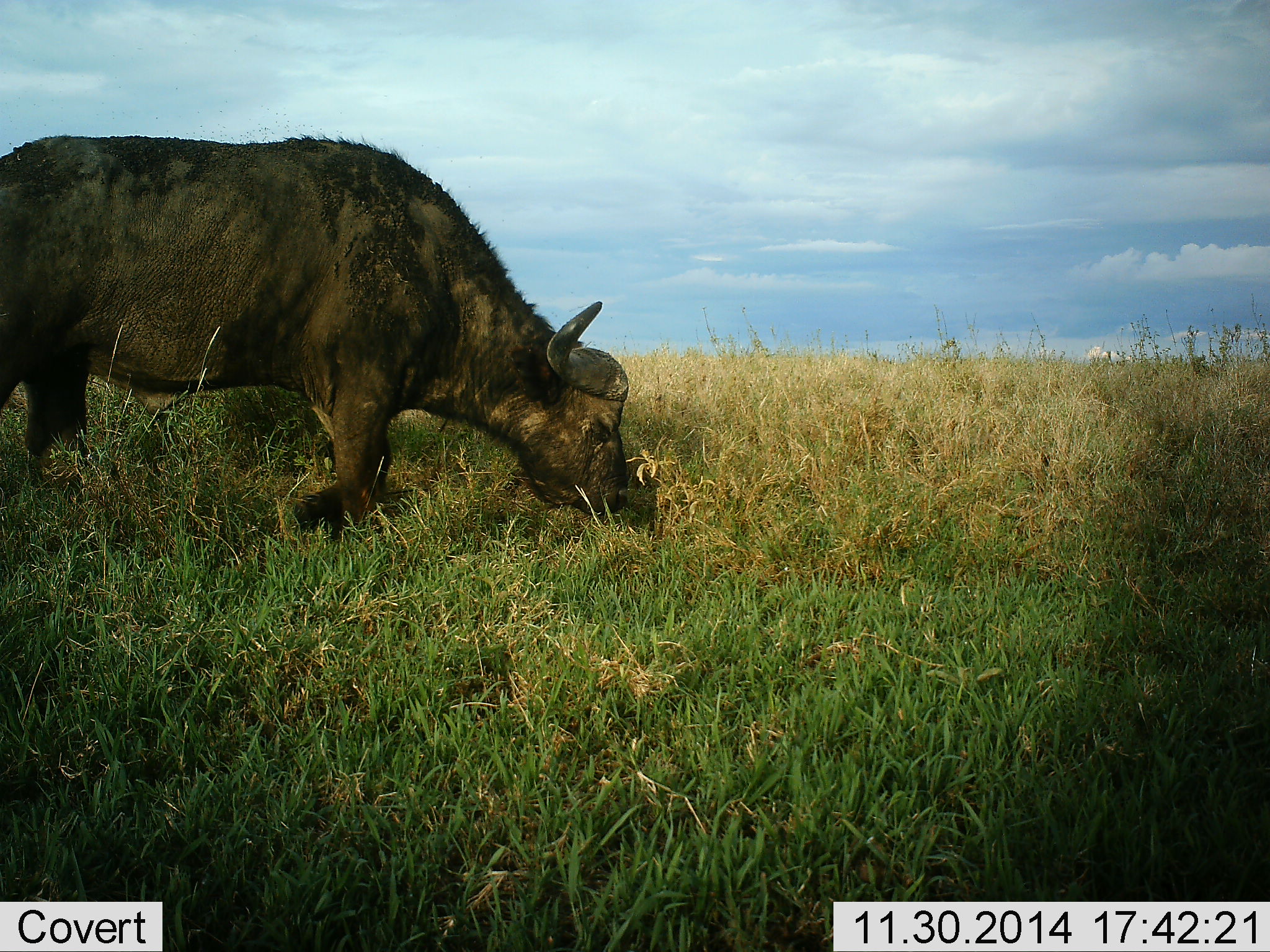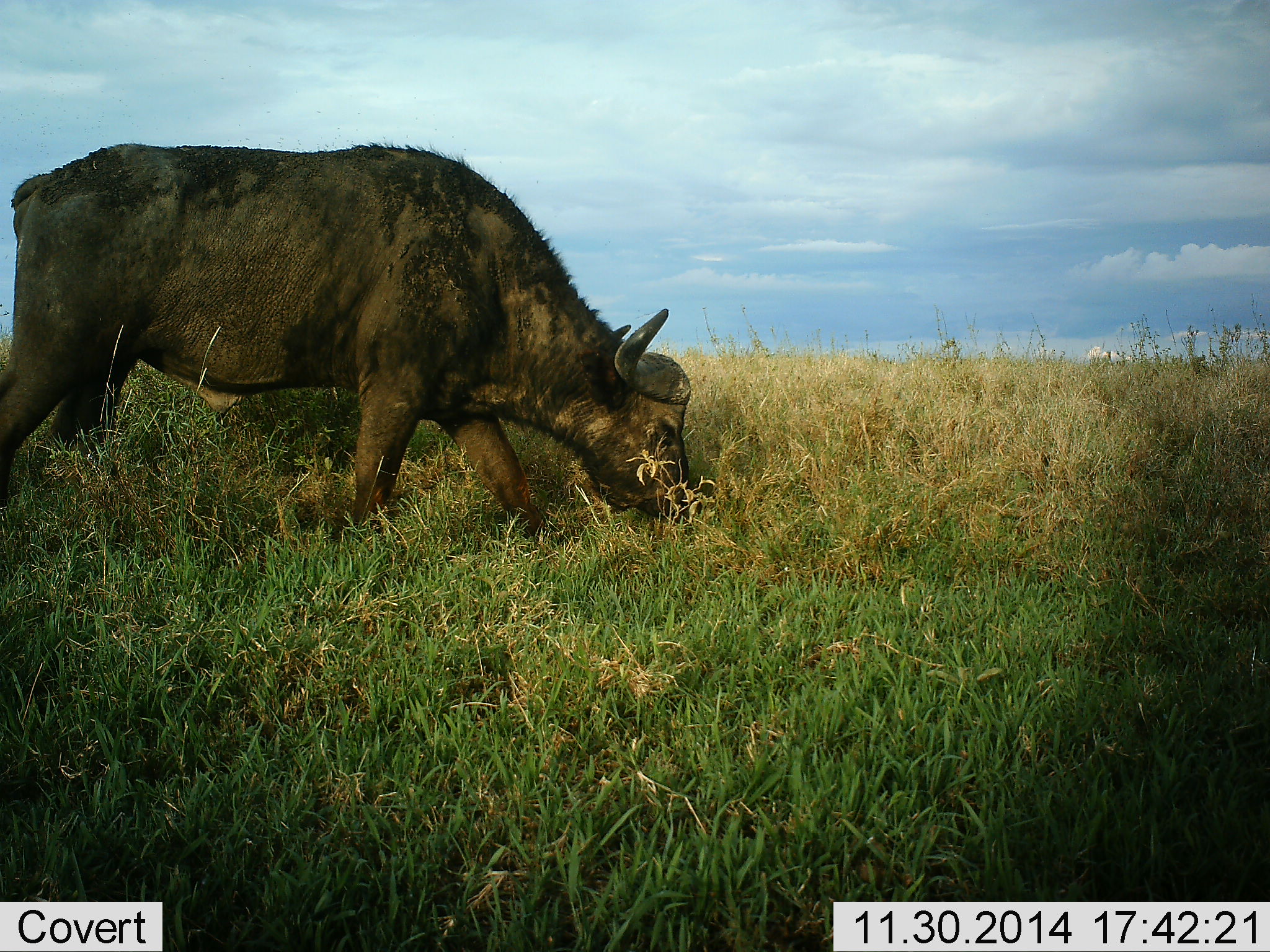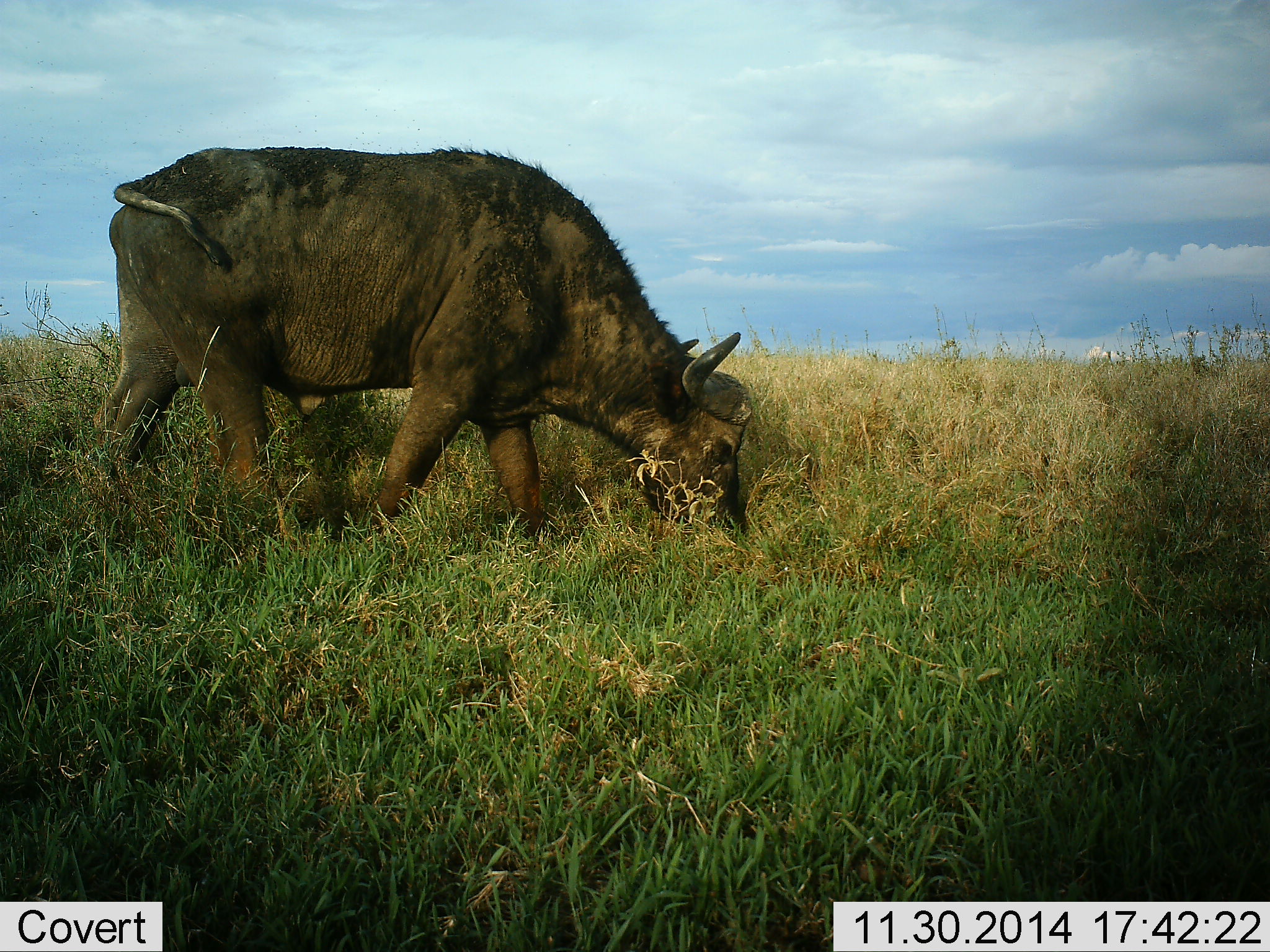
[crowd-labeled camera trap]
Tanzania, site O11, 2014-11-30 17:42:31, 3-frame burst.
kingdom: Animalia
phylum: Chordata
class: Mammalia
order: Artiodactyla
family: Bovidae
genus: Syncerus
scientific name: Syncerus caffer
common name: cape buffalo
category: buffalo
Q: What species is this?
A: Buffalo (cape buffalo) (Syncerus caffer).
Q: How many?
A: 1.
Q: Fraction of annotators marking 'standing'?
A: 0%.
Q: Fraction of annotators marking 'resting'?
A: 0%.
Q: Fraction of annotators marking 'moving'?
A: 40%.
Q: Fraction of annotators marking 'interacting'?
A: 0%.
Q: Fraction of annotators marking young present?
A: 0%.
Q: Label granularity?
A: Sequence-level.